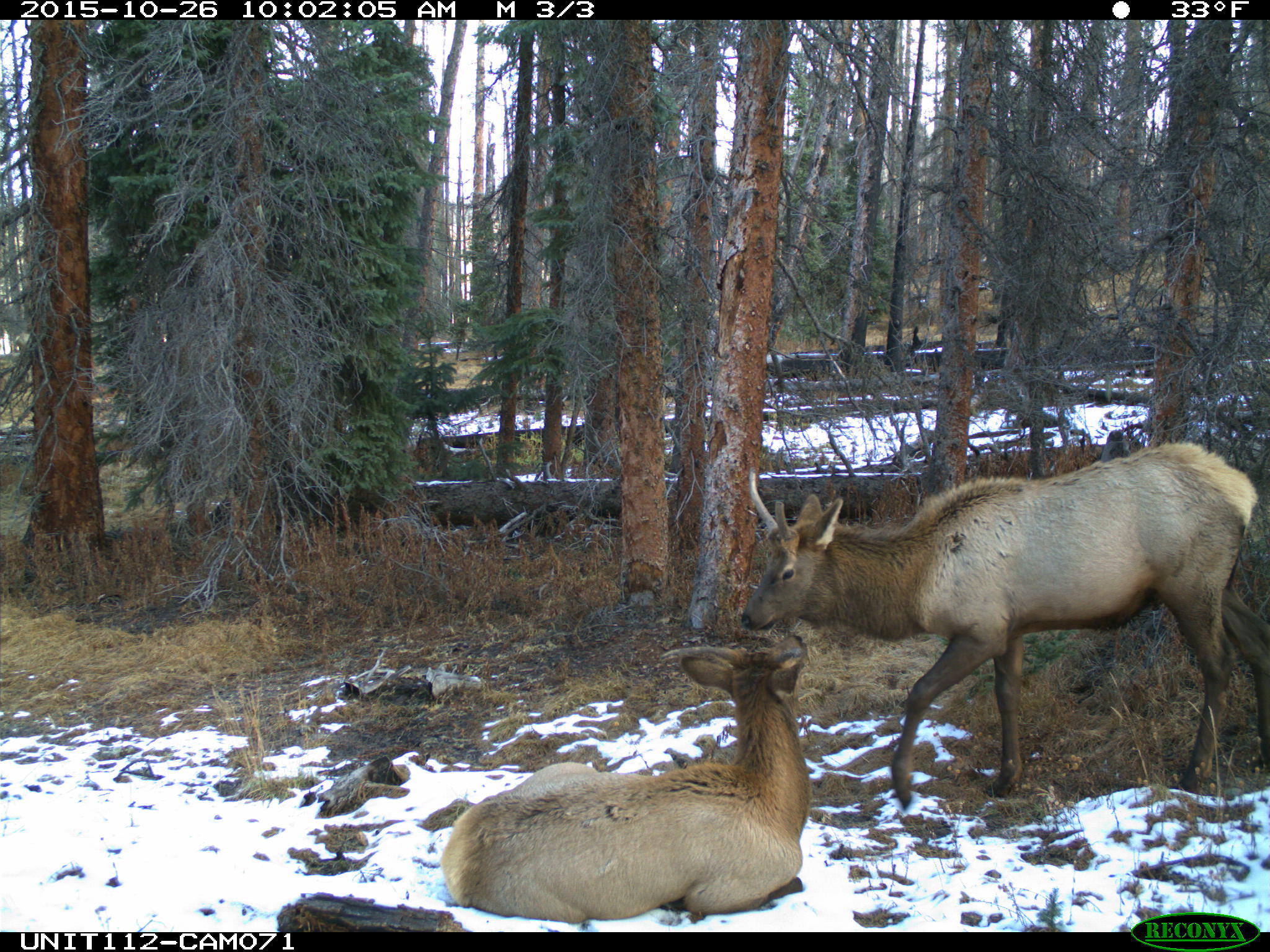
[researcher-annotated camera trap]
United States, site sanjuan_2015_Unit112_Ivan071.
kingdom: Animalia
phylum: Chordata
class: Mammalia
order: Artiodactyla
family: Cervidae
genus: Cervus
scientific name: Cervus elaphus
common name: red deer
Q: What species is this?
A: Cervus elaphus (red deer).